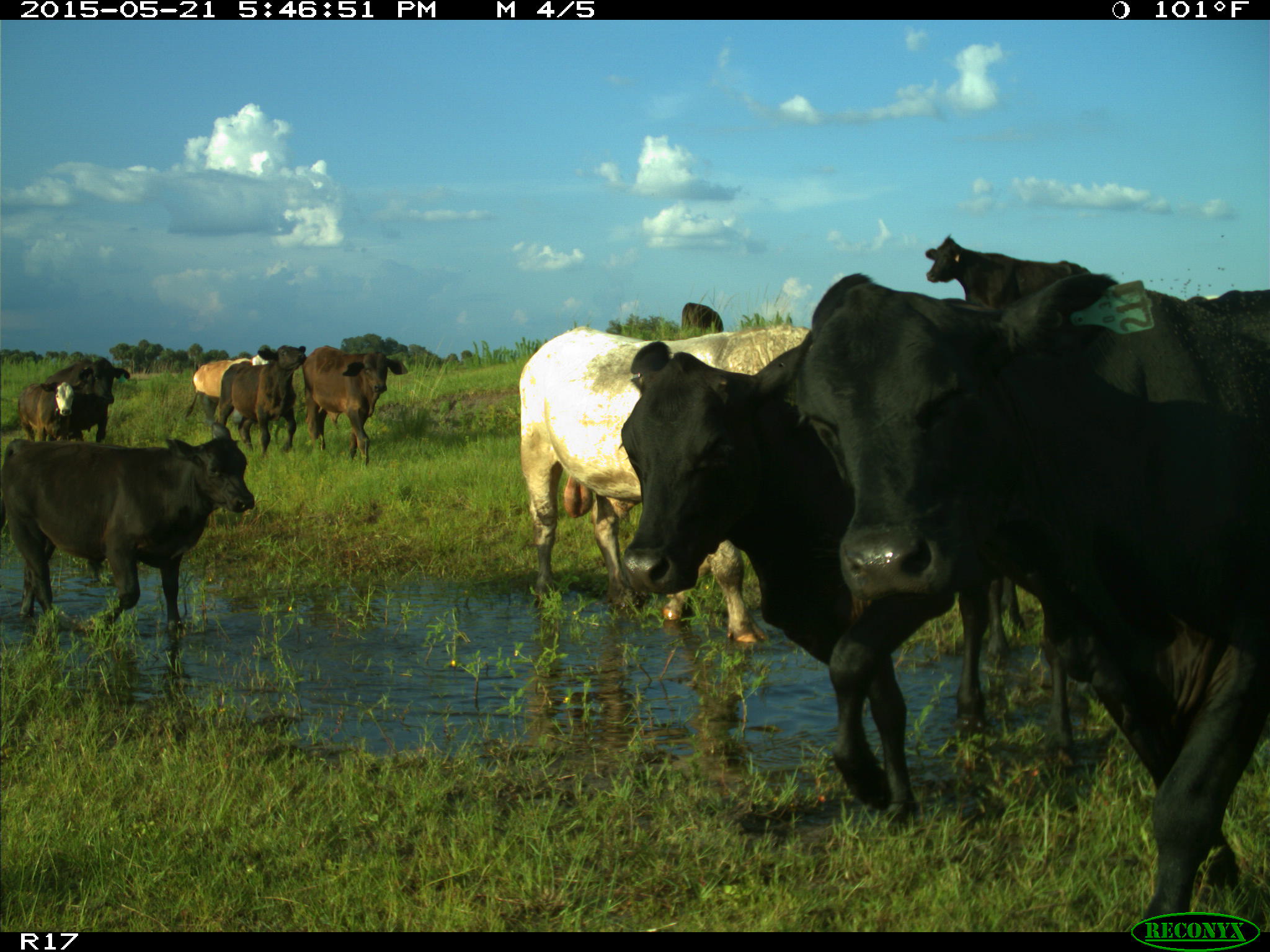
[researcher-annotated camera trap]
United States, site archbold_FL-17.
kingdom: Animalia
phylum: Chordata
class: Mammalia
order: Artiodactyla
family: Bovidae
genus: Bos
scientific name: Bos taurus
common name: domestic cow